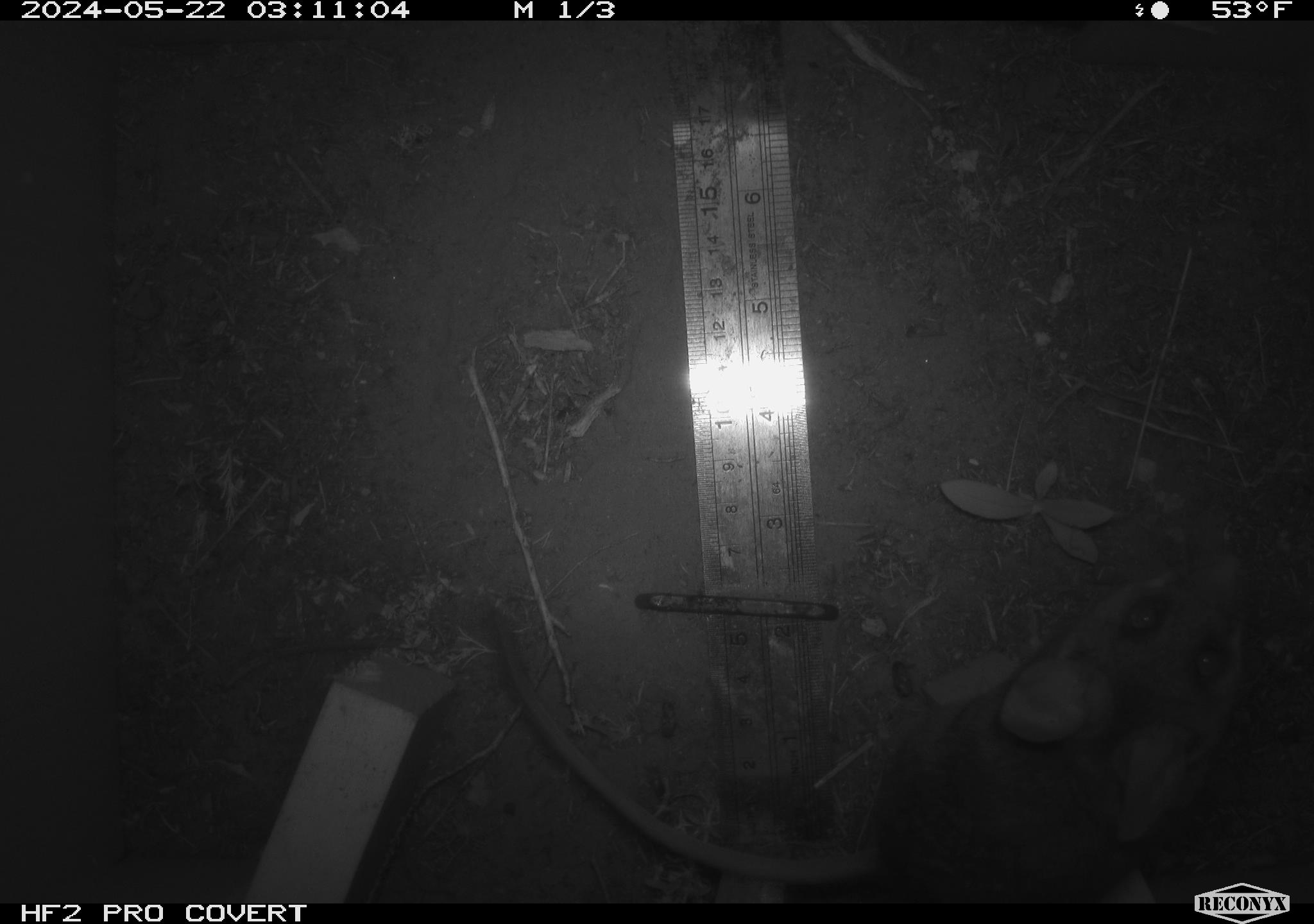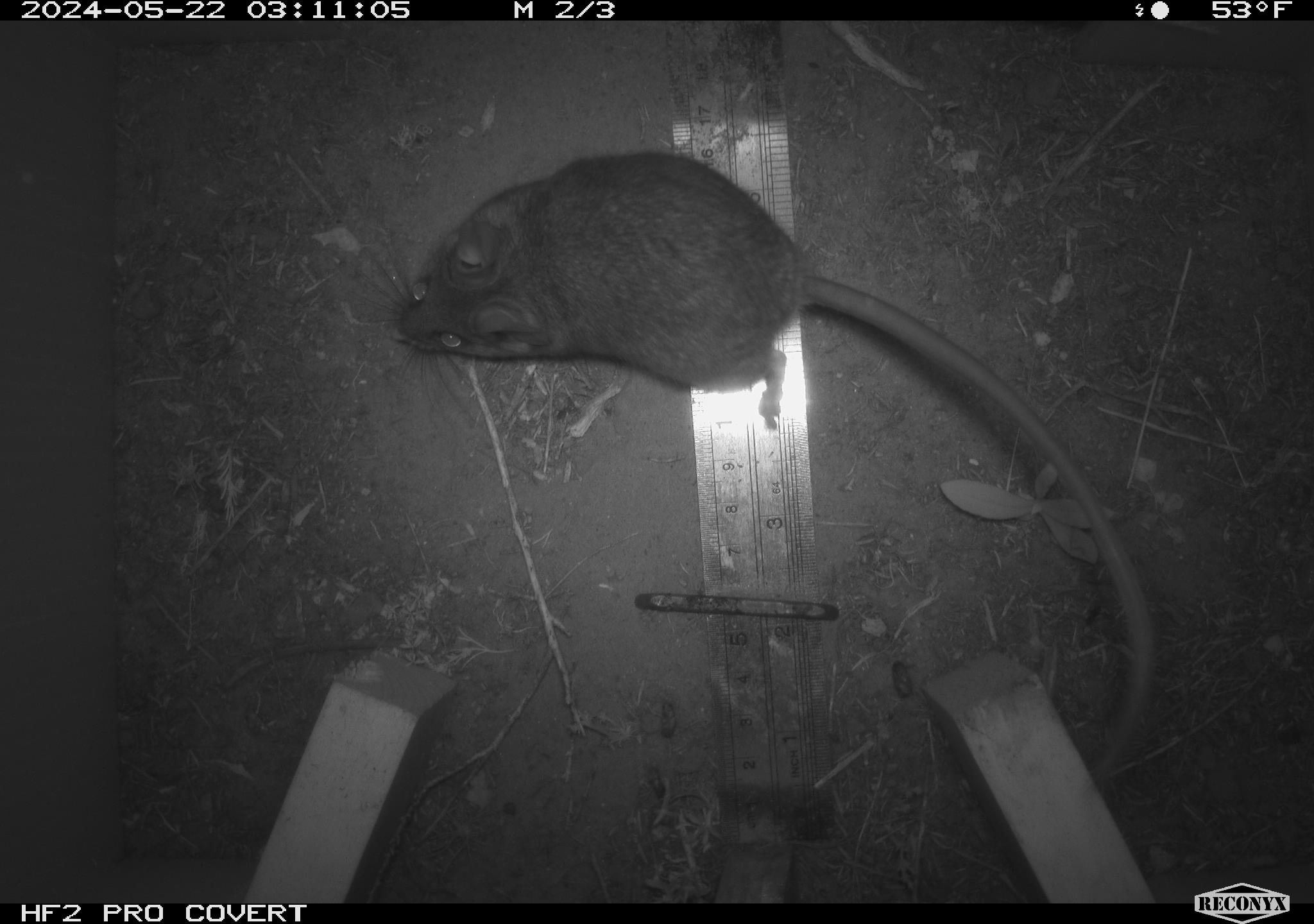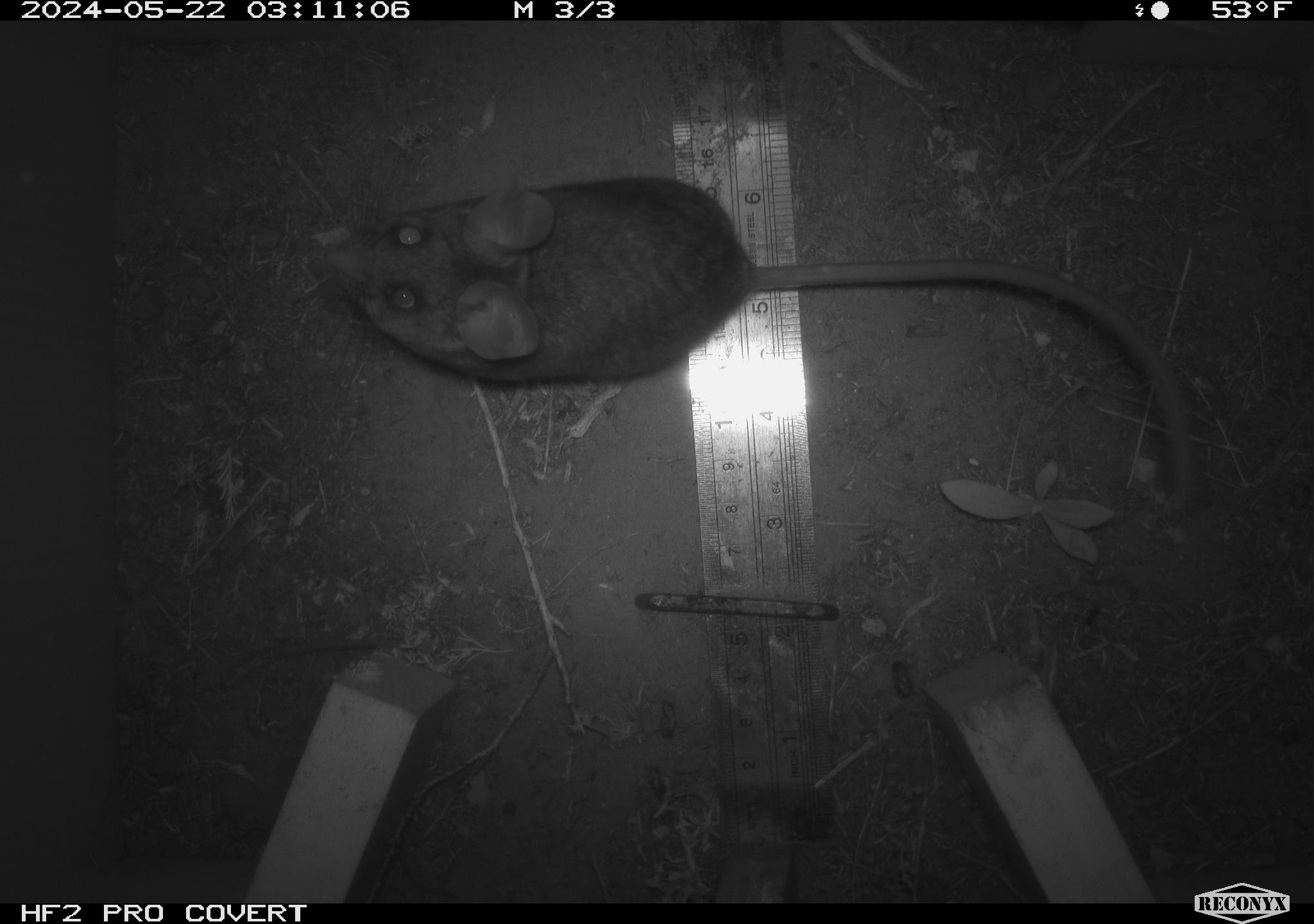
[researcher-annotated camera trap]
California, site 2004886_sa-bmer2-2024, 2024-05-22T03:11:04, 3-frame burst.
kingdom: Animalia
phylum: Chordata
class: Mammalia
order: Rodentia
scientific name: Rodentia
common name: woodrat or rat or mouse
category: woodrat or rat or mouse species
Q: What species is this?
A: Woodrat or rat or mouse species (woodrat or rat or mouse) (Rodentia).